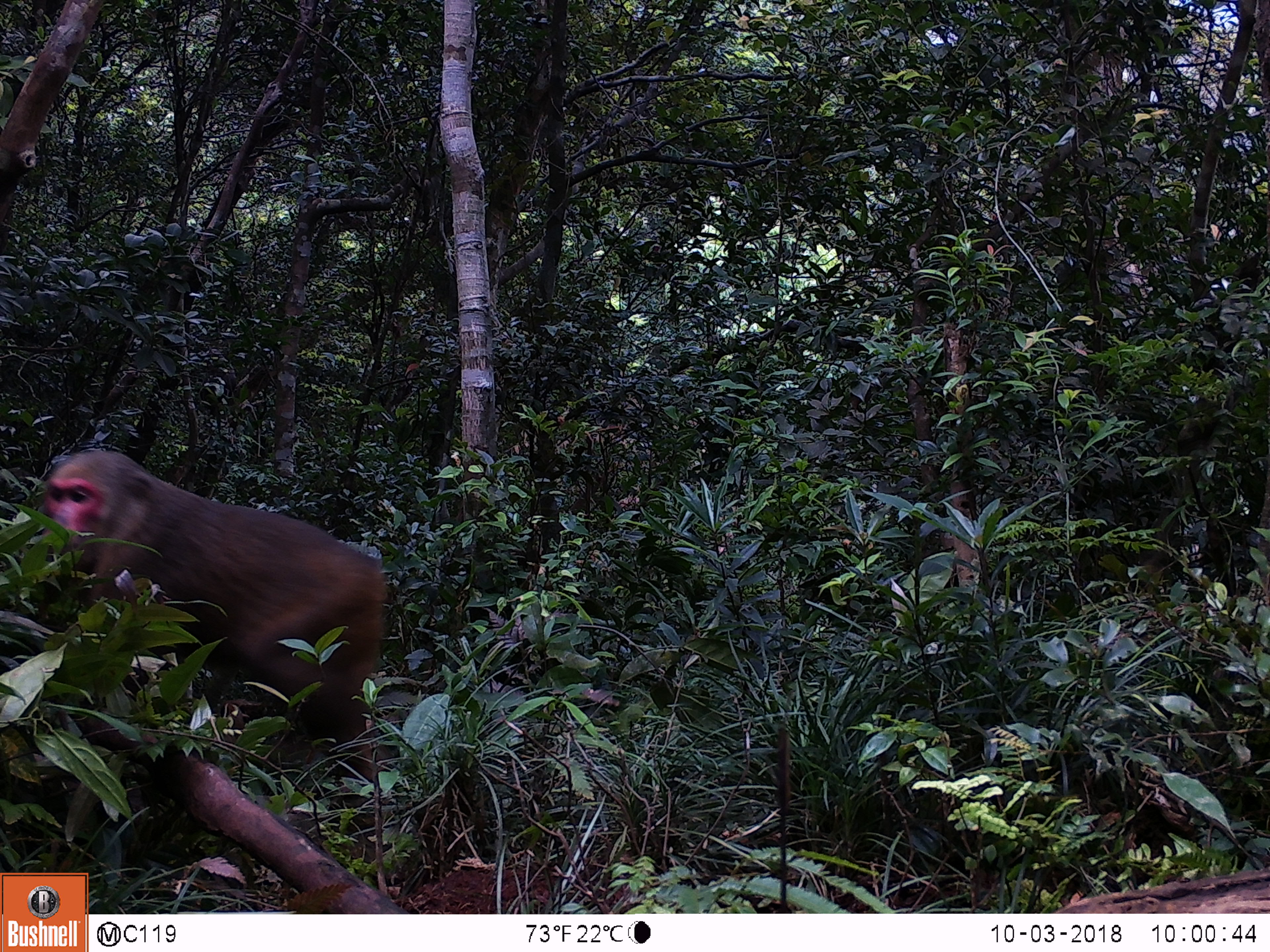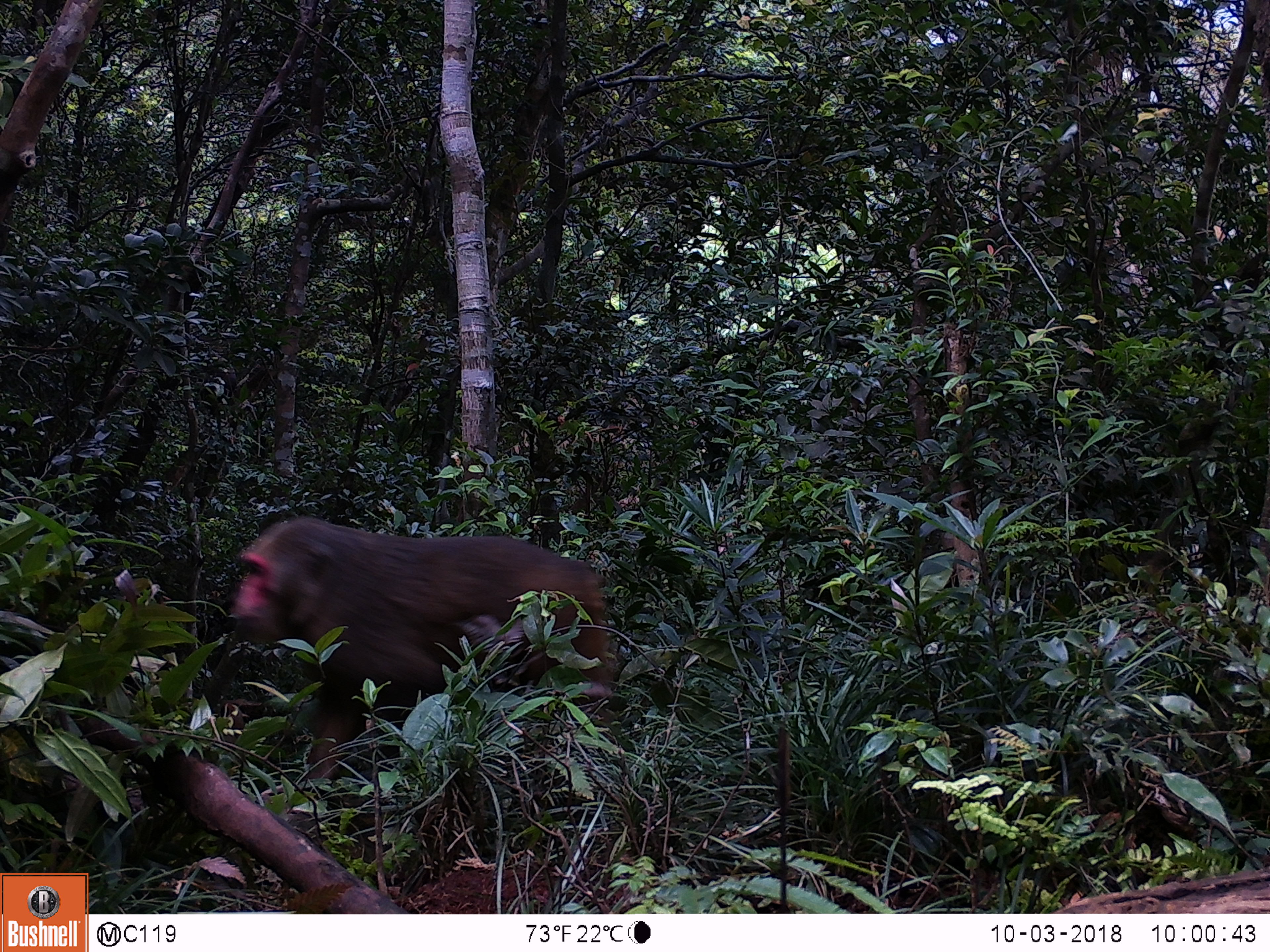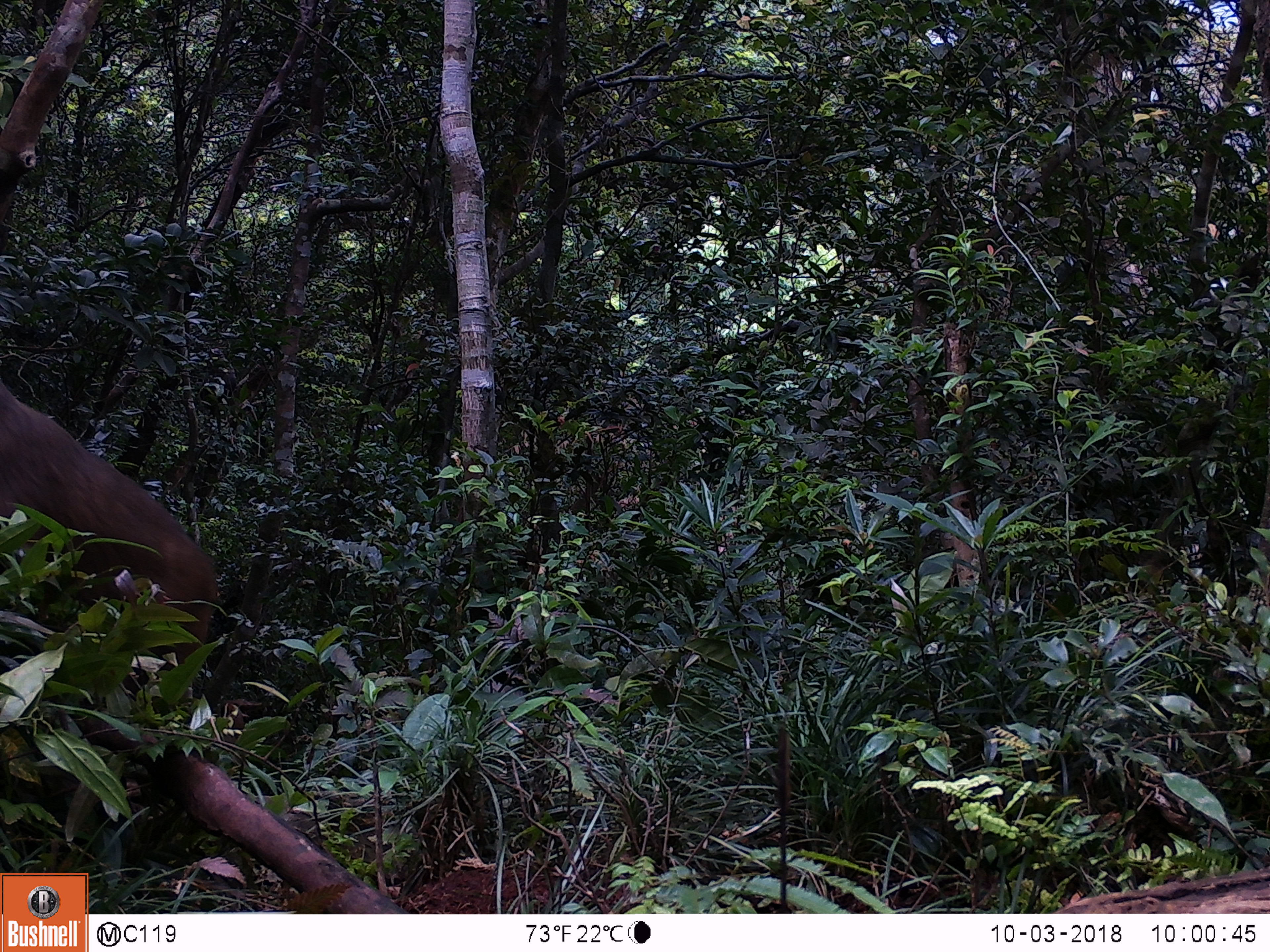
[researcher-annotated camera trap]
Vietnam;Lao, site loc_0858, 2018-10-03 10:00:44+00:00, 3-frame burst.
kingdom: Animalia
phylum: Chordata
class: Mammalia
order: Primates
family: Cercopithecidae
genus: Macaca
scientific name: Macaca arctoides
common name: stump-tailed macaque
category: stump tailed macaque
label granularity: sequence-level